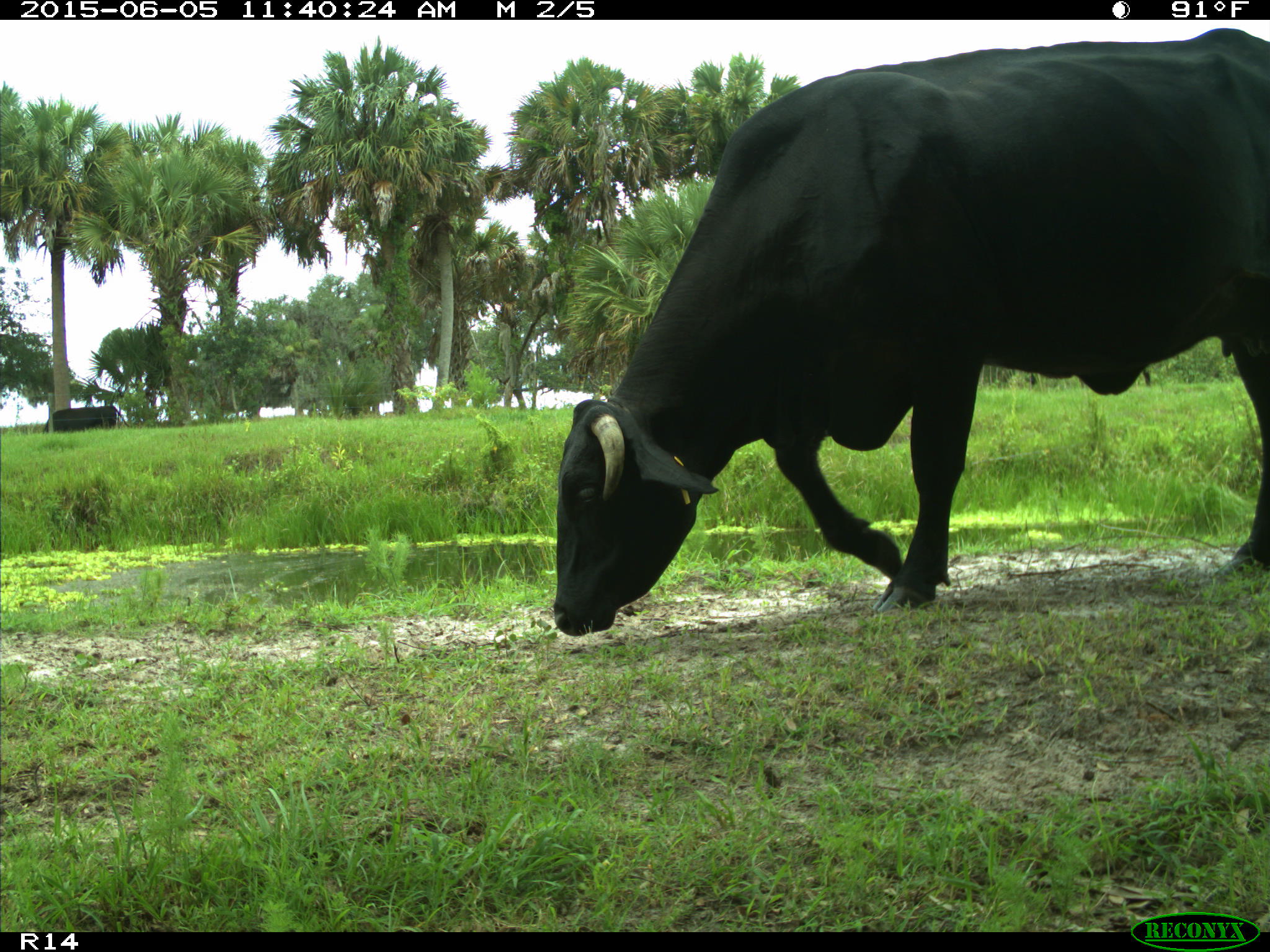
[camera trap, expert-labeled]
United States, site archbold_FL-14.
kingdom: Animalia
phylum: Chordata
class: Mammalia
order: Artiodactyla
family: Bovidae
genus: Bos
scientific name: Bos taurus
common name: domestic cow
Bos taurus (domestic cow).